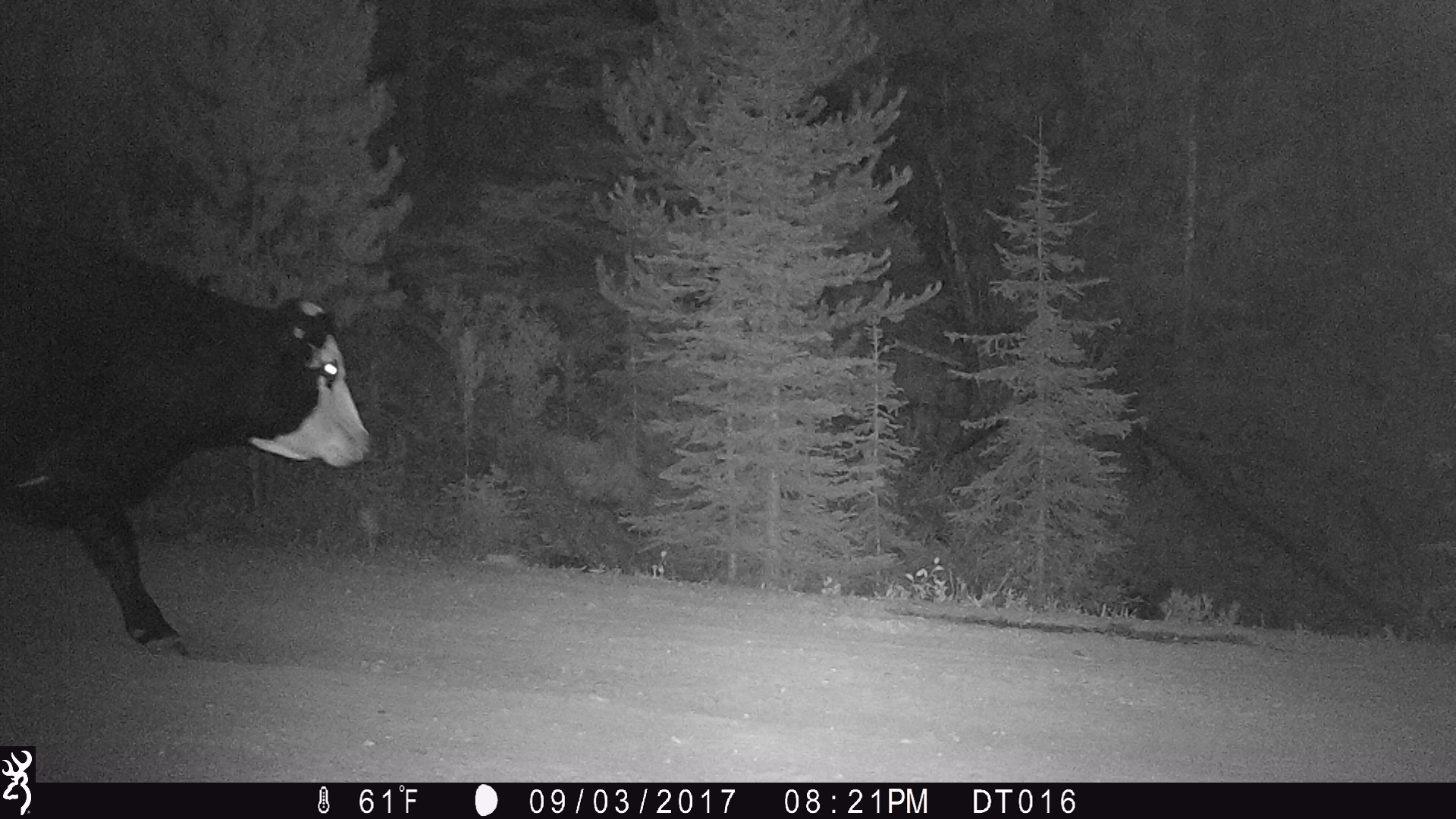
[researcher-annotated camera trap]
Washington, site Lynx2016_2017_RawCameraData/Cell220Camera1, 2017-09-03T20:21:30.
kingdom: Animalia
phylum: Chordata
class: Mammalia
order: Artiodactyla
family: Bovidae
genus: Bos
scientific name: Bos taurus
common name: domestic cattle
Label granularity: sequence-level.